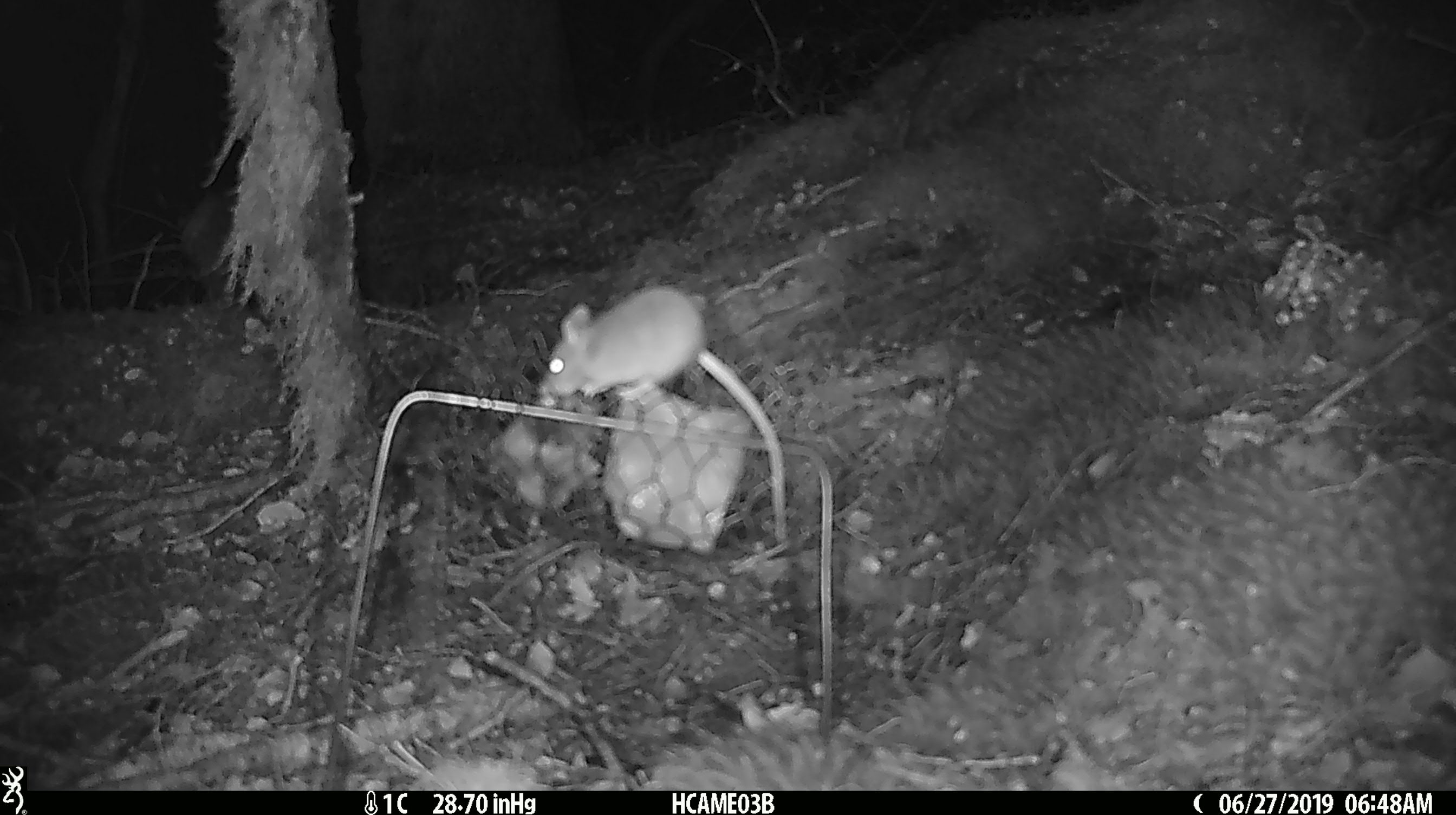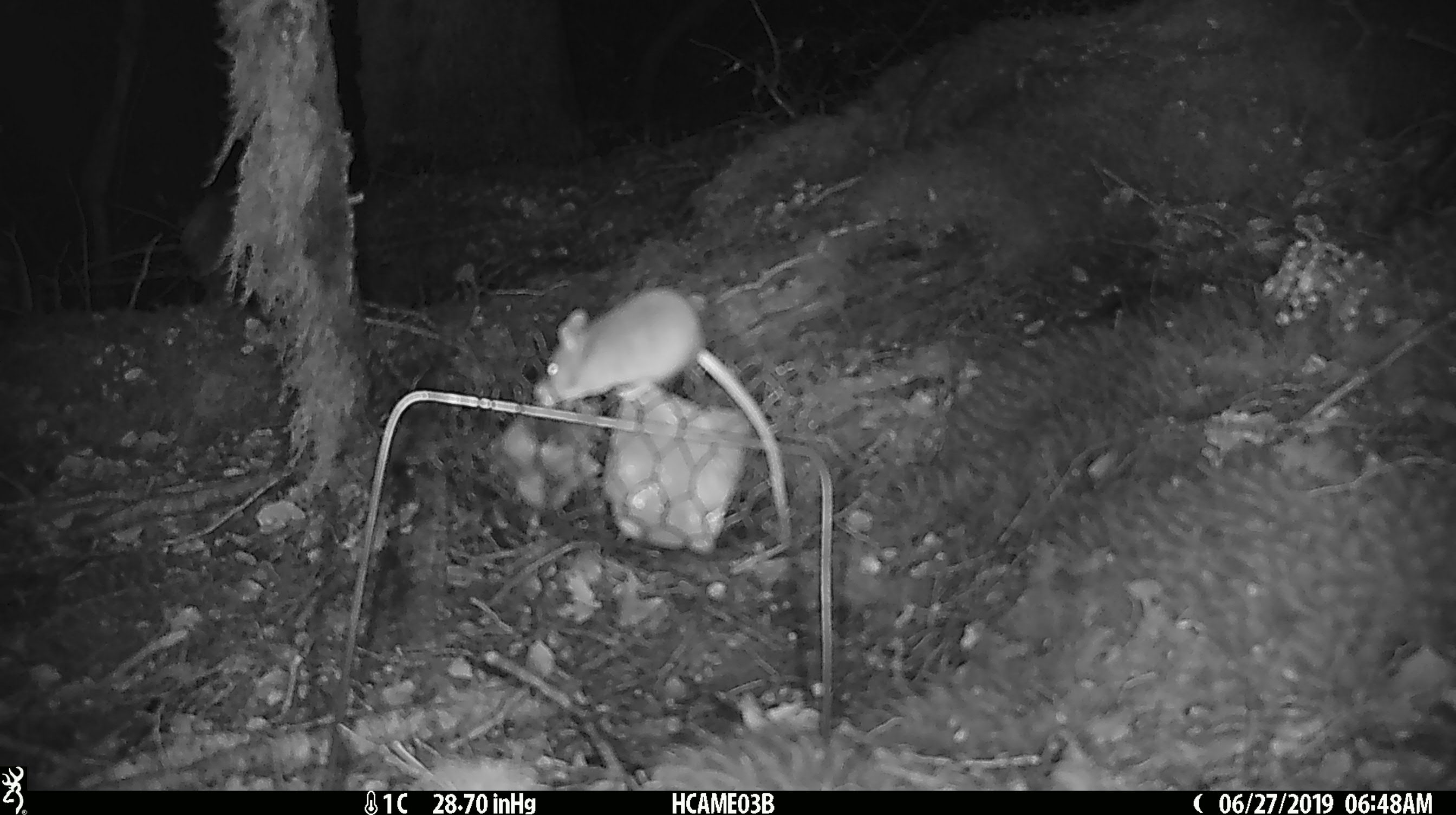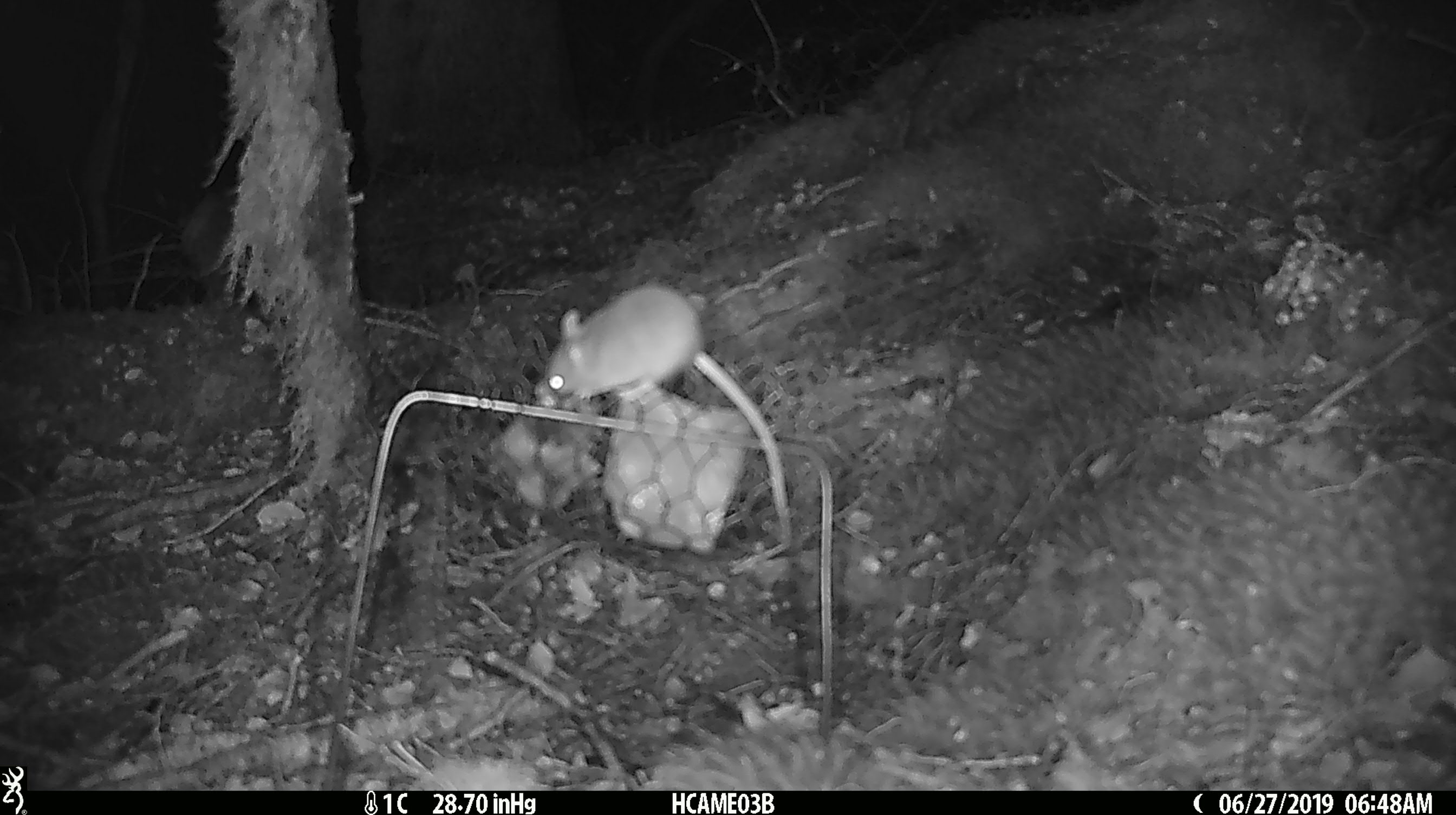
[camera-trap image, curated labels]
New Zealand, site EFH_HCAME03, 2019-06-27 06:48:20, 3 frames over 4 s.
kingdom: Animalia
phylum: Chordata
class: Mammalia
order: Rodentia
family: Muridae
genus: Mus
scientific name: Mus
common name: mouse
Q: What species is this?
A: Mouse (Mus).